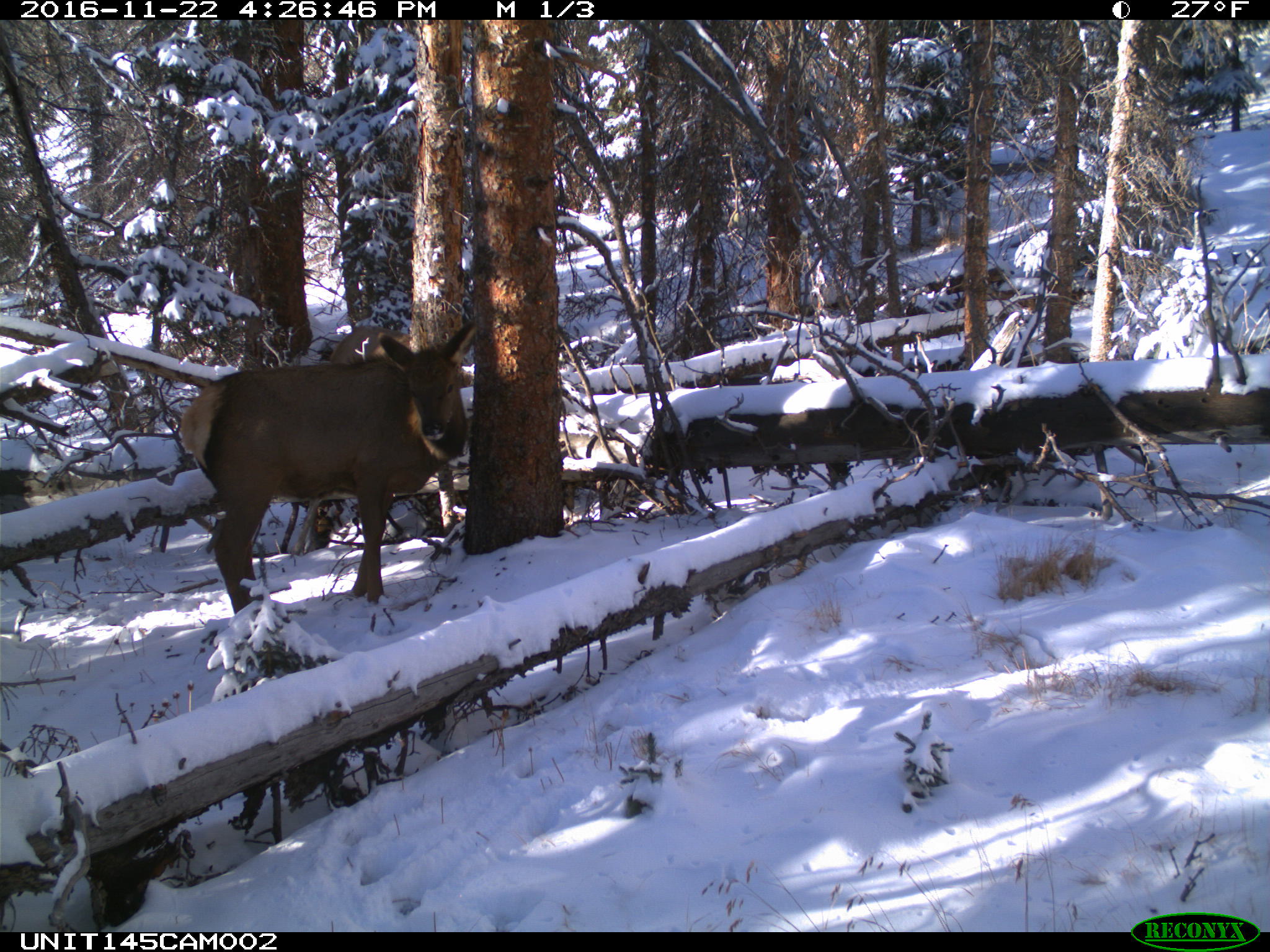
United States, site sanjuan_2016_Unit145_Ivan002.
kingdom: Animalia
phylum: Chordata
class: Mammalia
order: Artiodactyla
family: Cervidae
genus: Cervus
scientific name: Cervus elaphus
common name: red deer